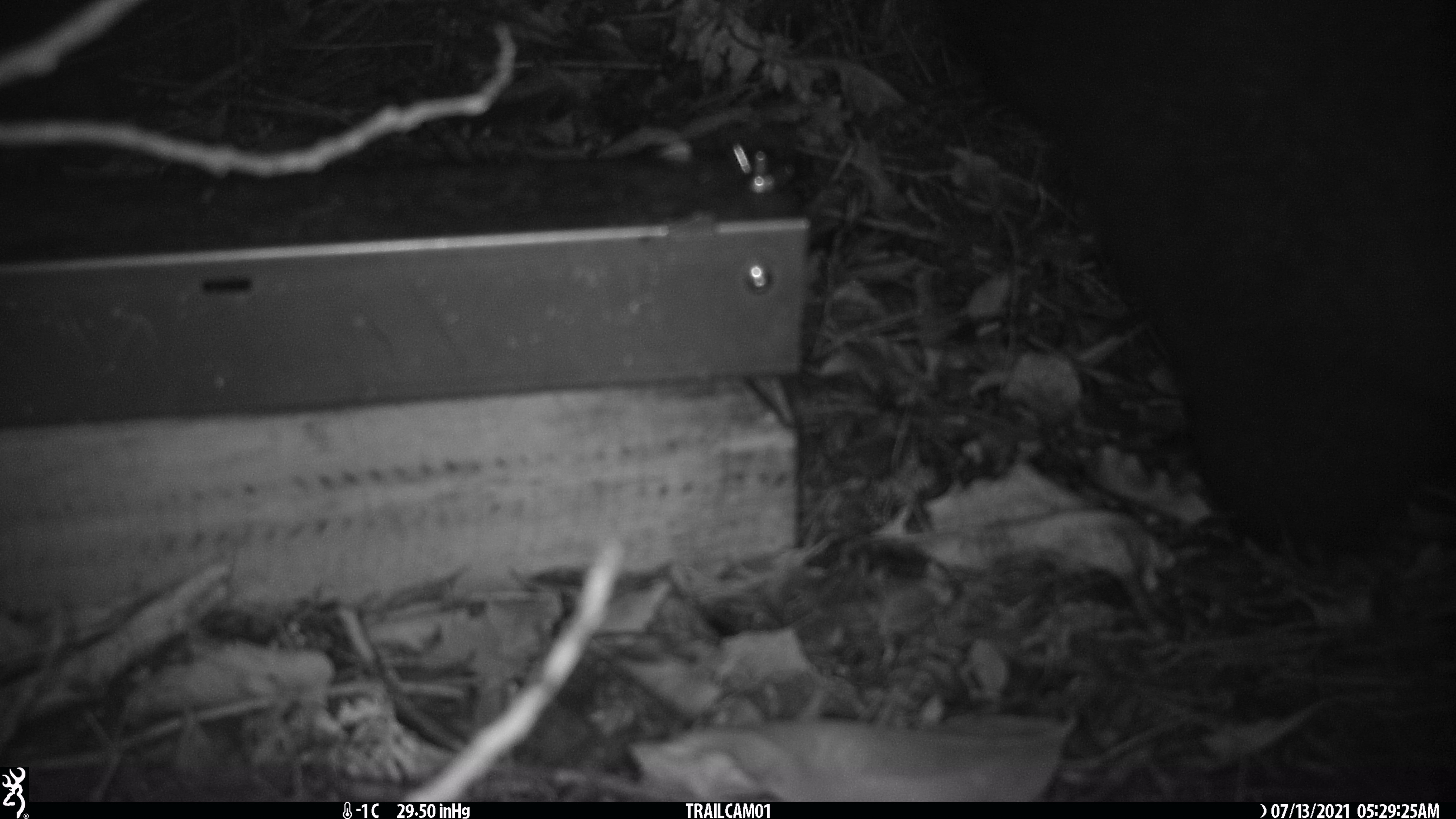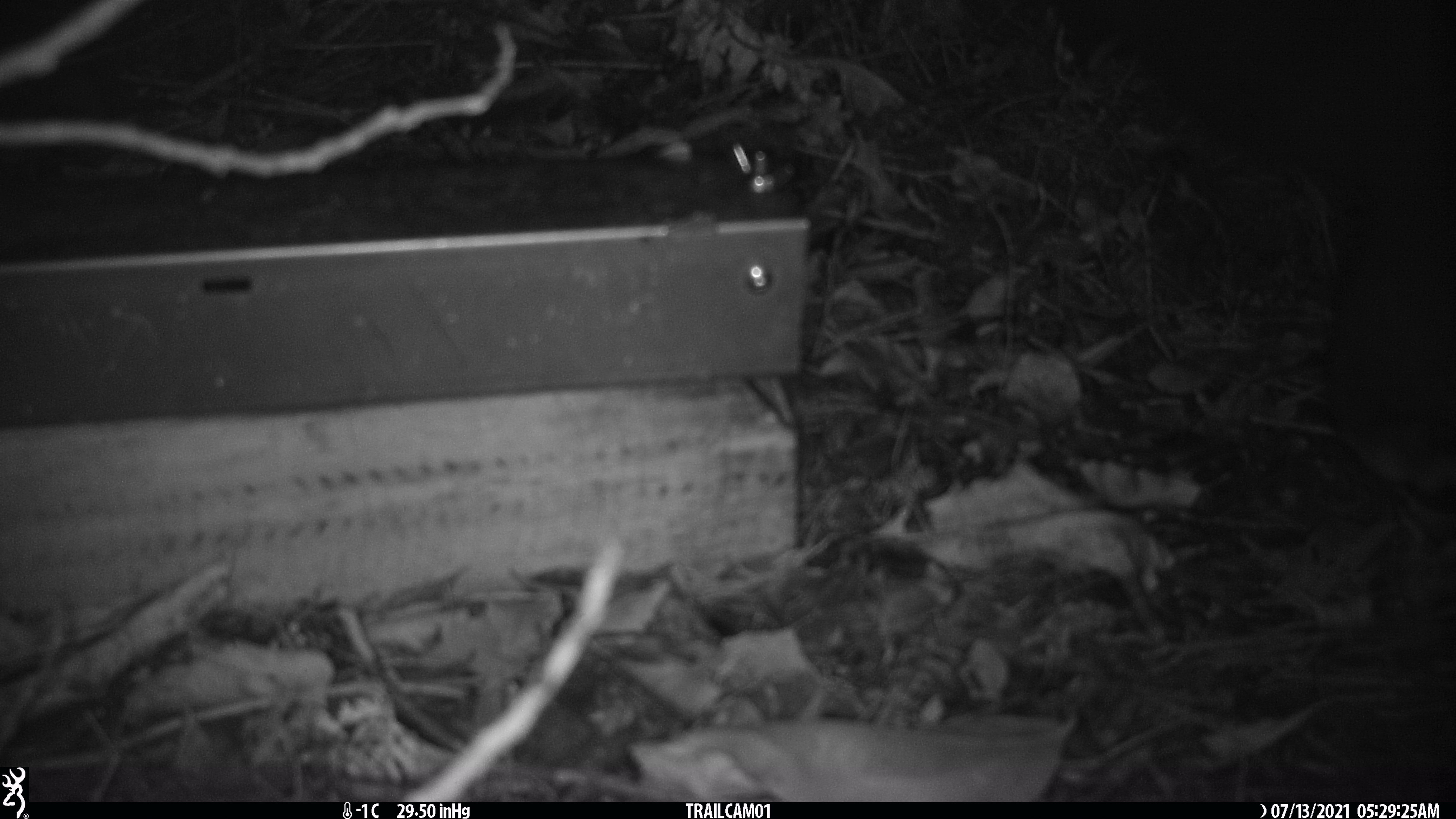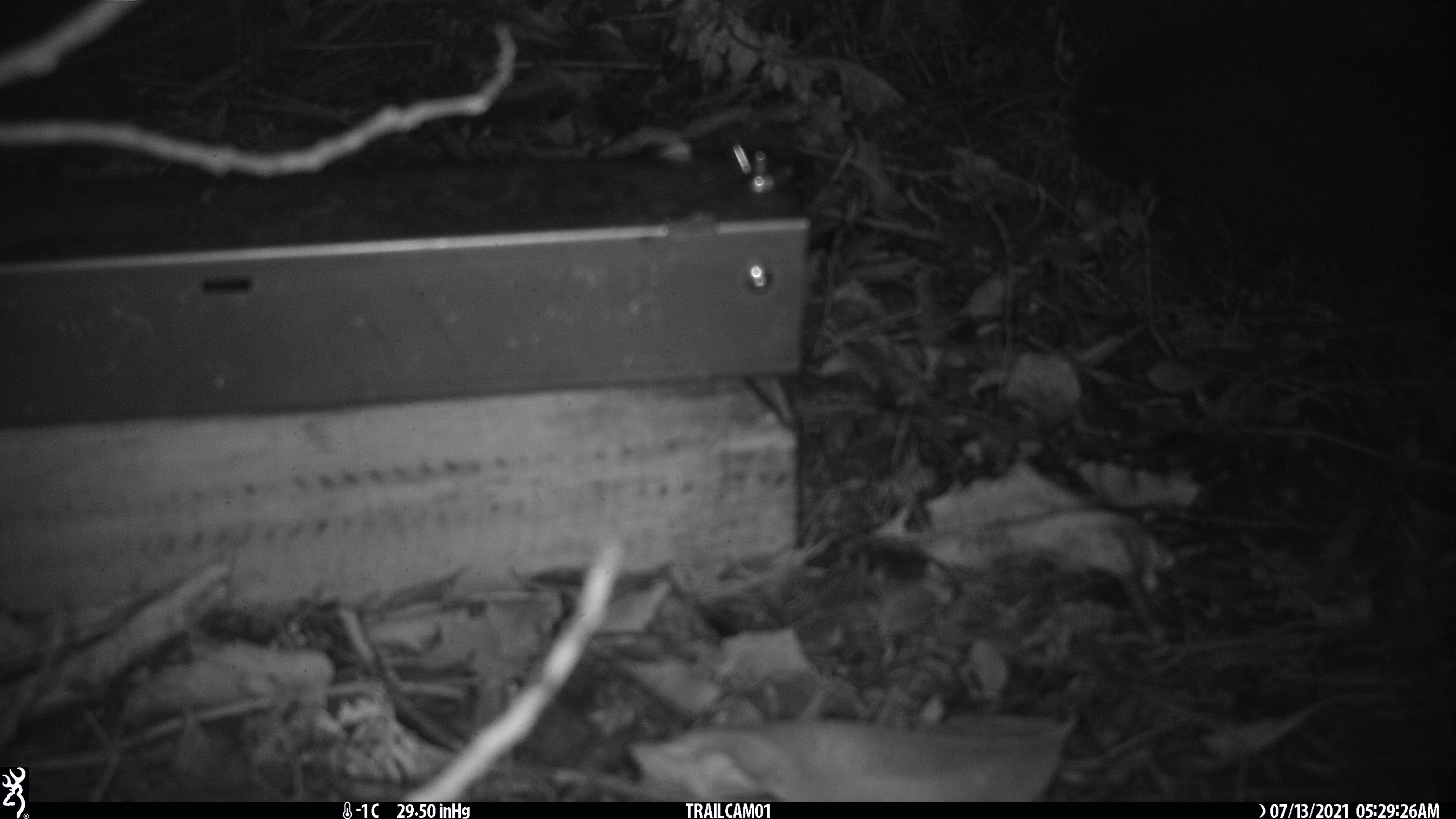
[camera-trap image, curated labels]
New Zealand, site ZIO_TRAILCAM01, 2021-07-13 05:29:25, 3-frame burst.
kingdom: Animalia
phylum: Chordata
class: Mammalia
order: Diprotodontia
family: Phalangeridae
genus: Trichosurus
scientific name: Trichosurus vulpecula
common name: common brushtail possum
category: possum